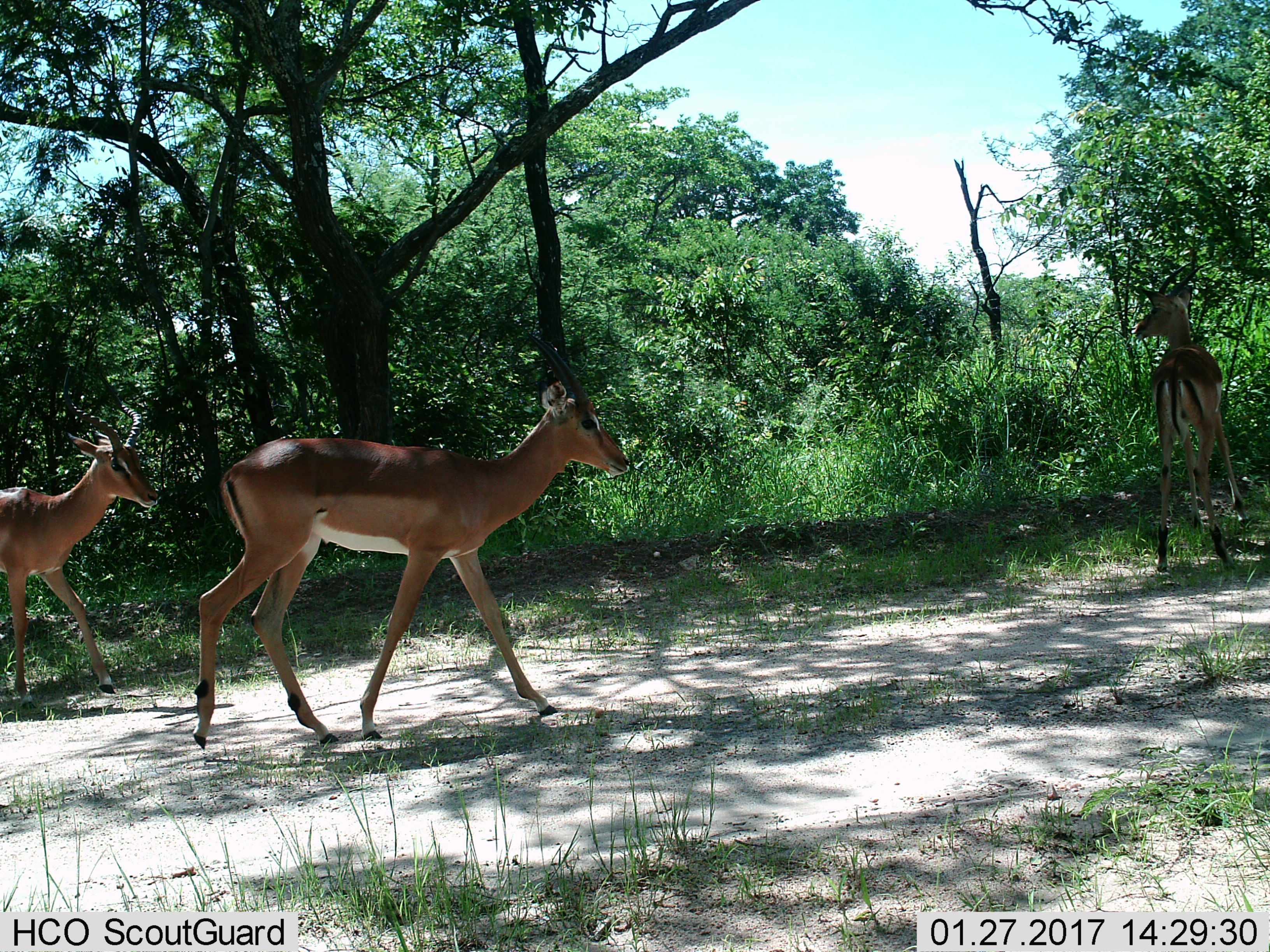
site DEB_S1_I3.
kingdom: Animalia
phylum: Chordata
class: Mammalia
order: Artiodactyla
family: Bovidae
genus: Aepyceros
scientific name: Aepyceros melampus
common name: impala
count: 3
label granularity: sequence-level